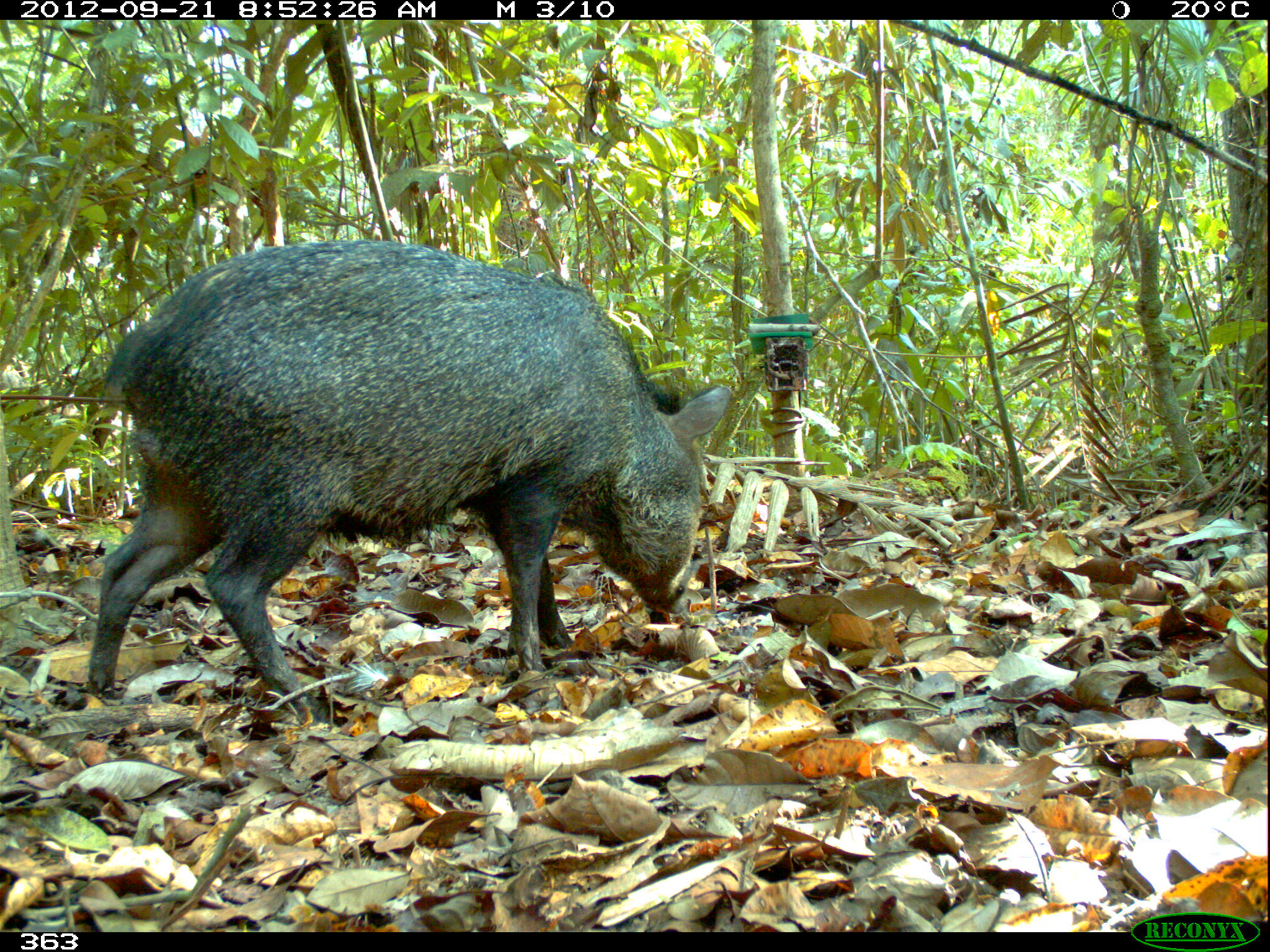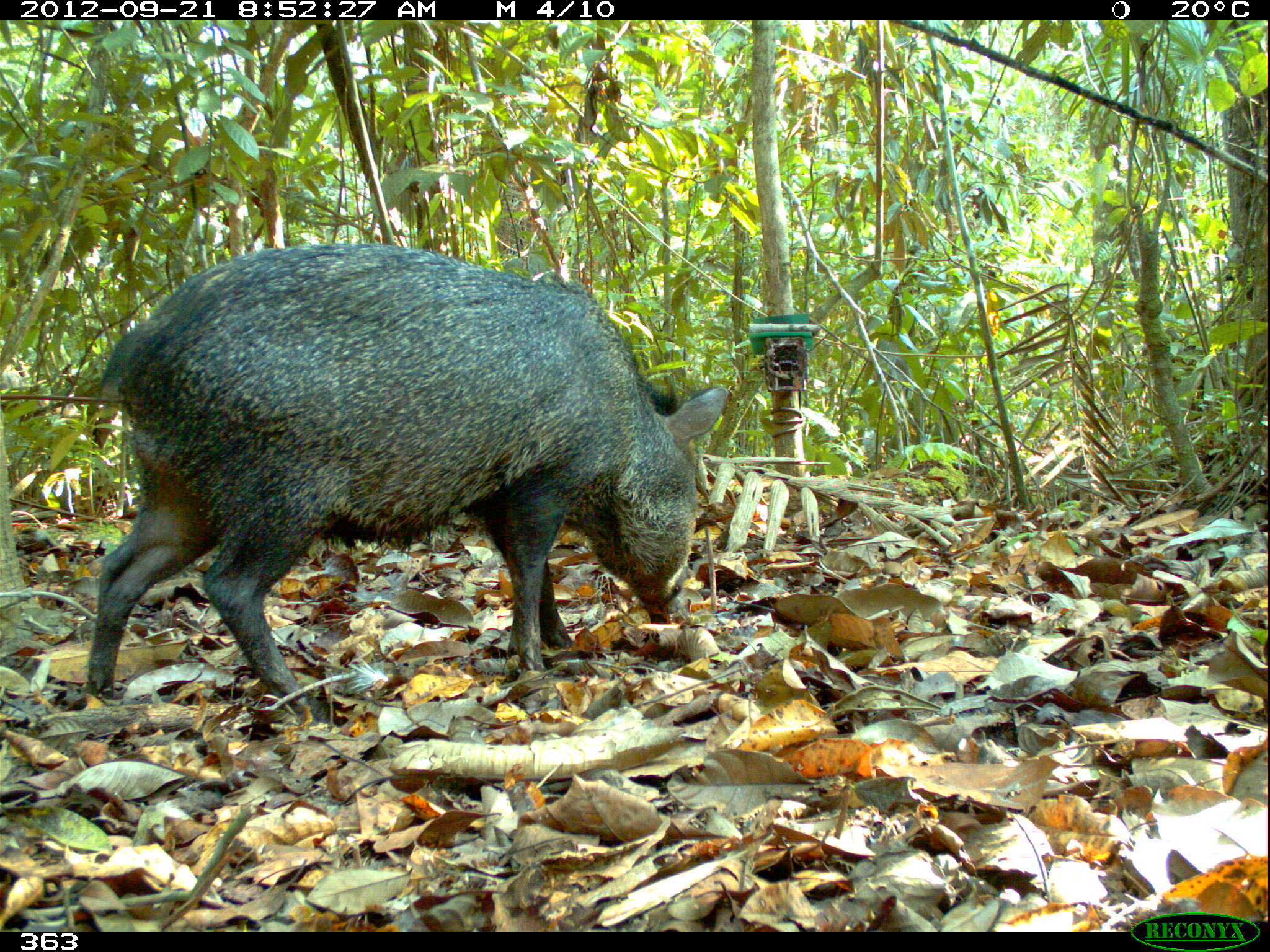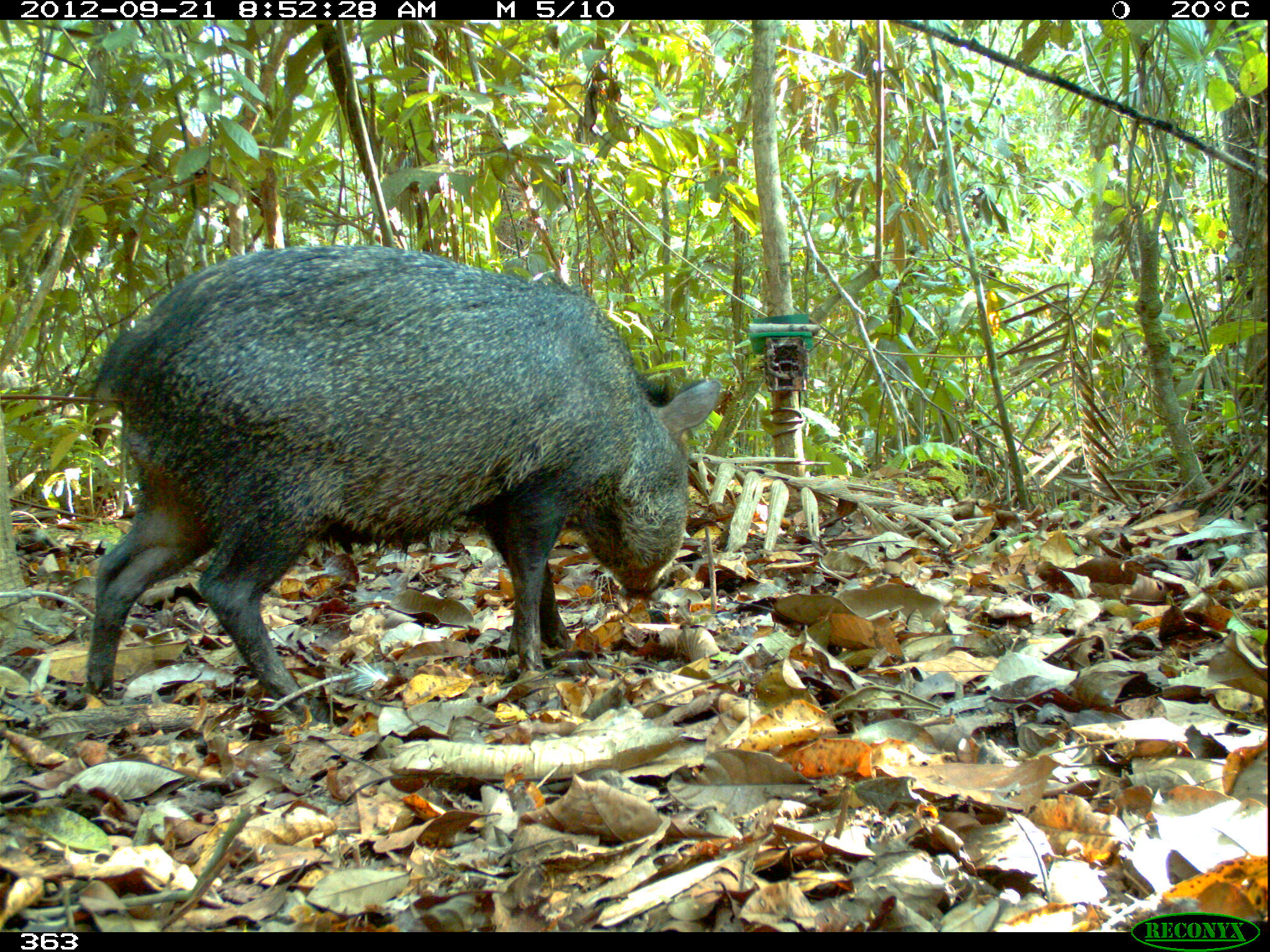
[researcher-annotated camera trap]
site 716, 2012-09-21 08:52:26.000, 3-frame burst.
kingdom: Animalia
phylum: Chordata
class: Mammalia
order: Artiodactyla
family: Tayassuidae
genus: Pecari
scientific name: Pecari tajacu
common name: collared peccary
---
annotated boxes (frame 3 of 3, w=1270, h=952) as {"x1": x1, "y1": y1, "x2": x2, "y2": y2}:
pecari tajacu: {"x1": 77, "y1": 239, "x2": 725, "y2": 724}